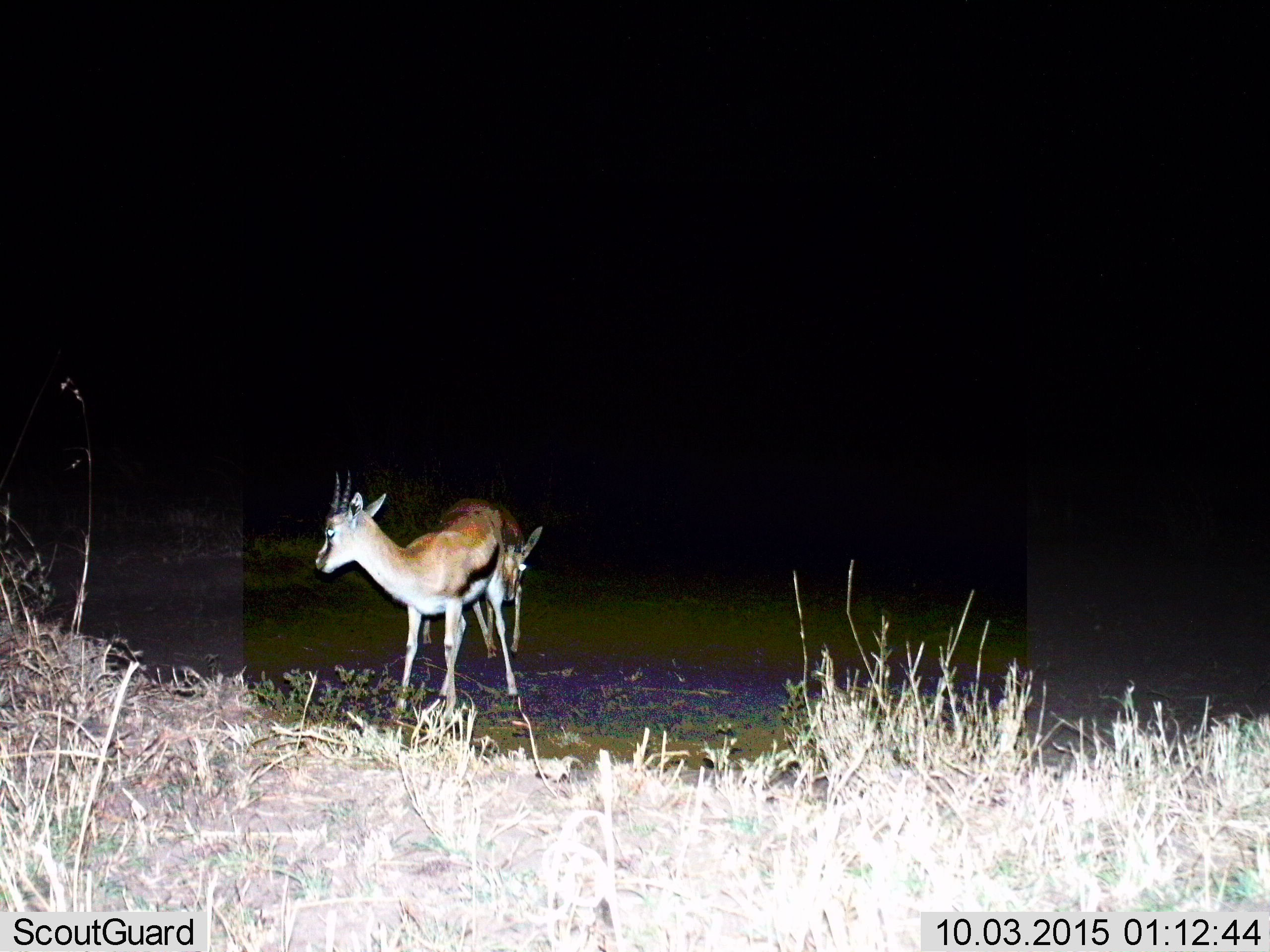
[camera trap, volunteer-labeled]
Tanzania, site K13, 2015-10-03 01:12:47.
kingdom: Animalia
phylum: Chordata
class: Mammalia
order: Artiodactyla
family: Bovidae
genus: Eudorcas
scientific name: Eudorcas thomsonii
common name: thomson's gazelle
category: gazellethomsons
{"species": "gazellethomsons (thomson's gazelle) (Eudorcas thomsonii)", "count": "2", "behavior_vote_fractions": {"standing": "89%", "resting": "0%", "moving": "22%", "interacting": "0%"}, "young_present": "11%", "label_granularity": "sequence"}